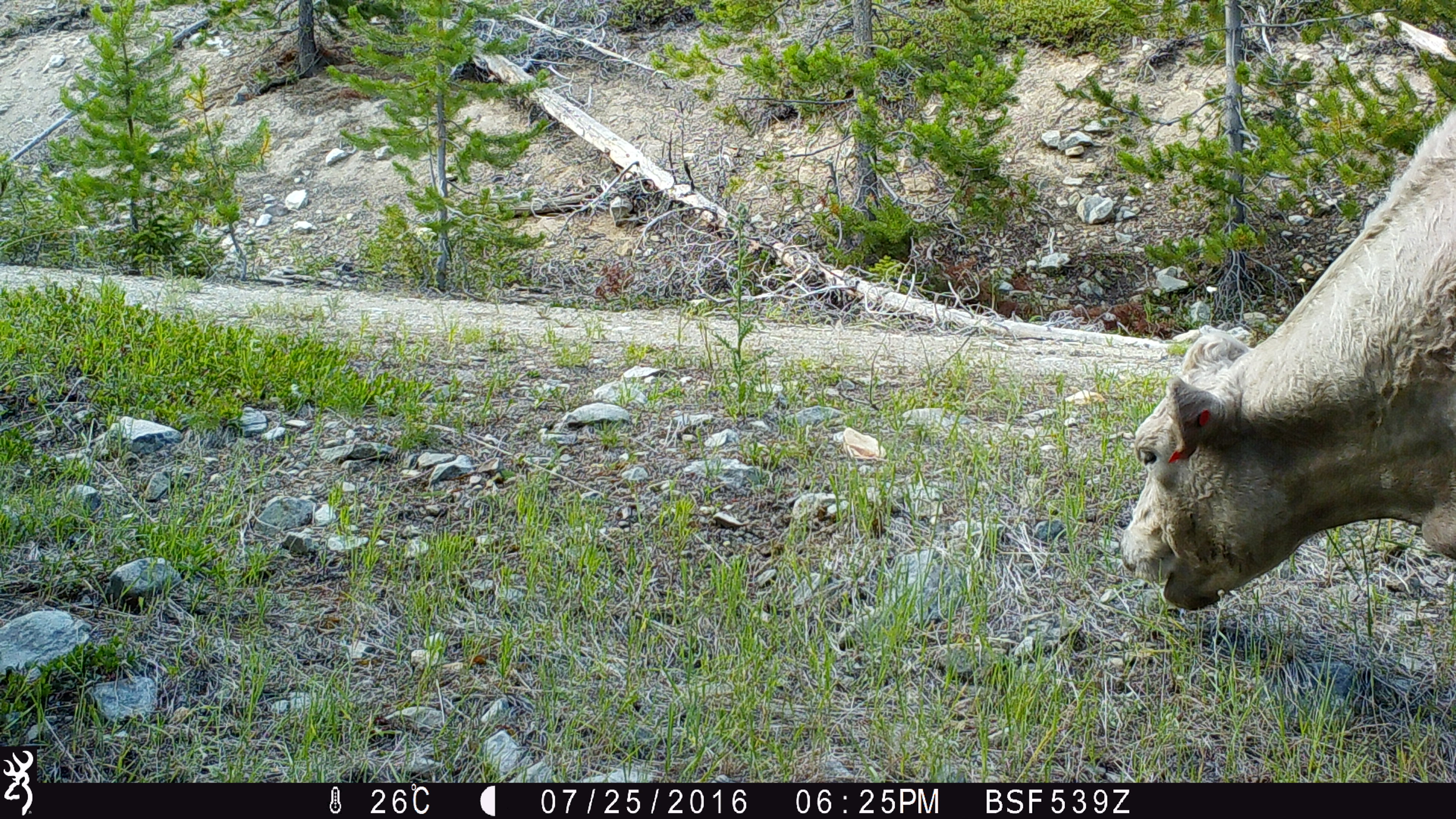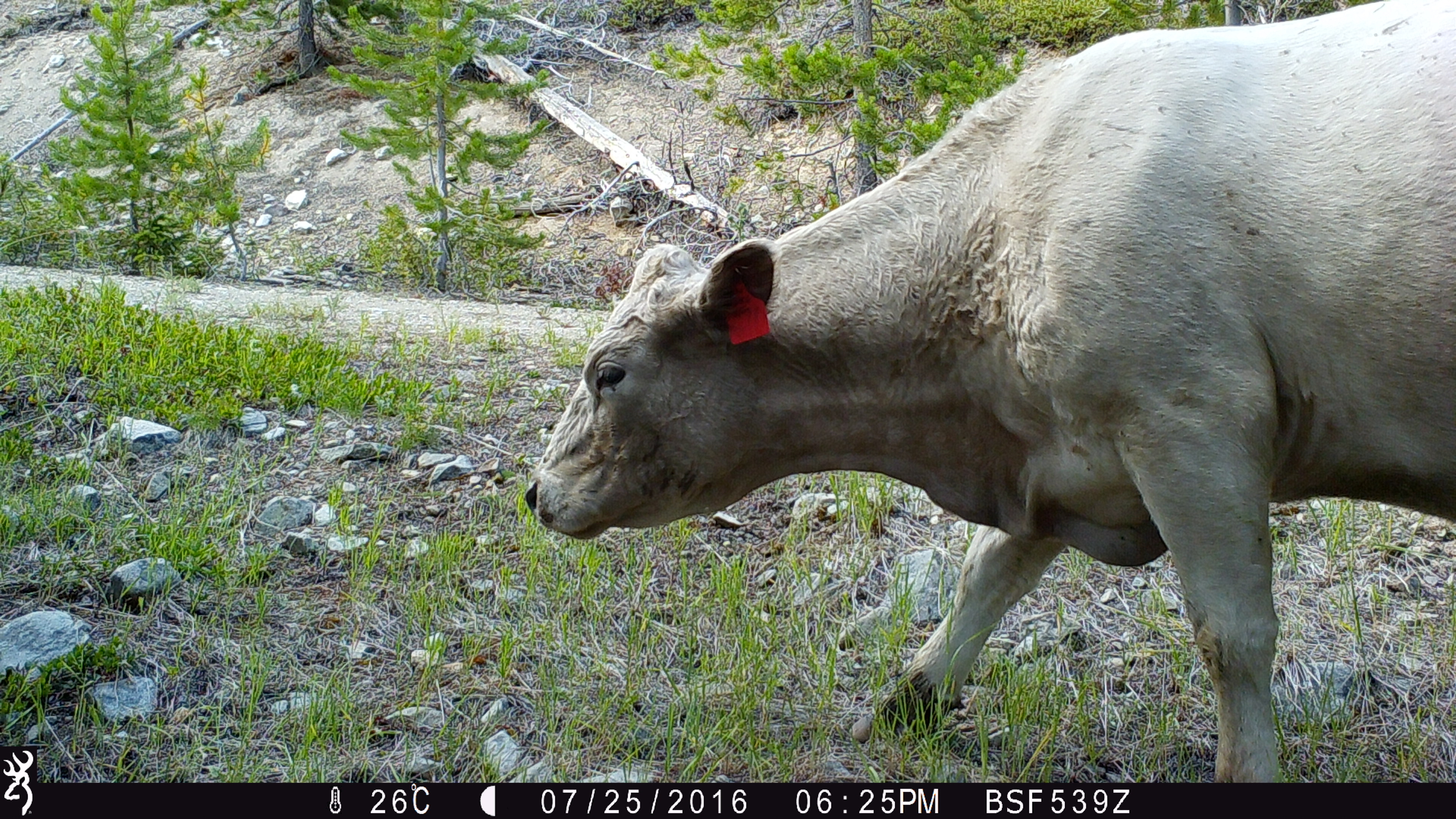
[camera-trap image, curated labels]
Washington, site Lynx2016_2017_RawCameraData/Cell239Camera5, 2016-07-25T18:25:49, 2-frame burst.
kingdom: Animalia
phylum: Chordata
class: Mammalia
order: Artiodactyla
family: Bovidae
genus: Bos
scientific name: Bos taurus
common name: domestic cattle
Domestic cattle (Bos taurus). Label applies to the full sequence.